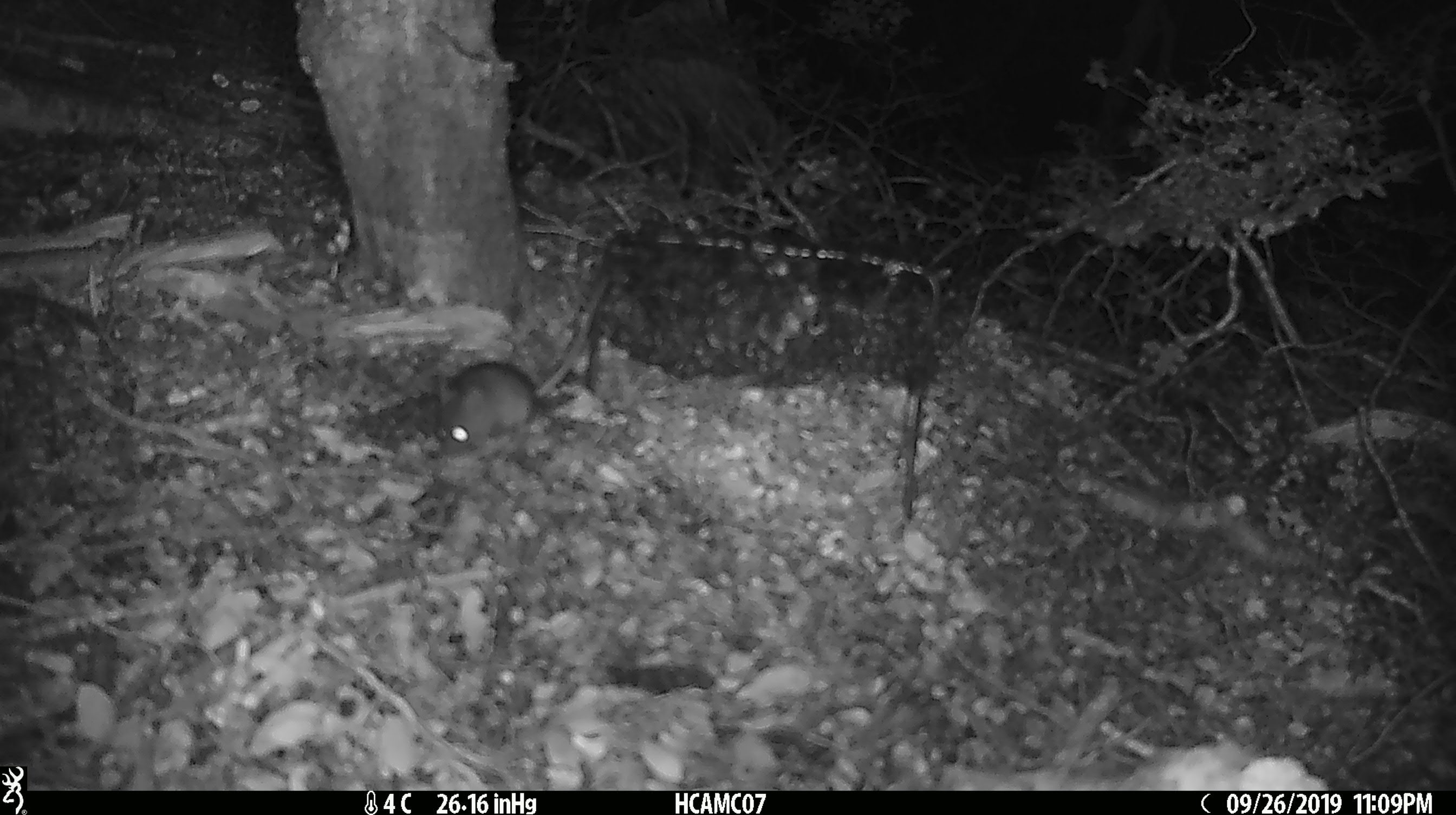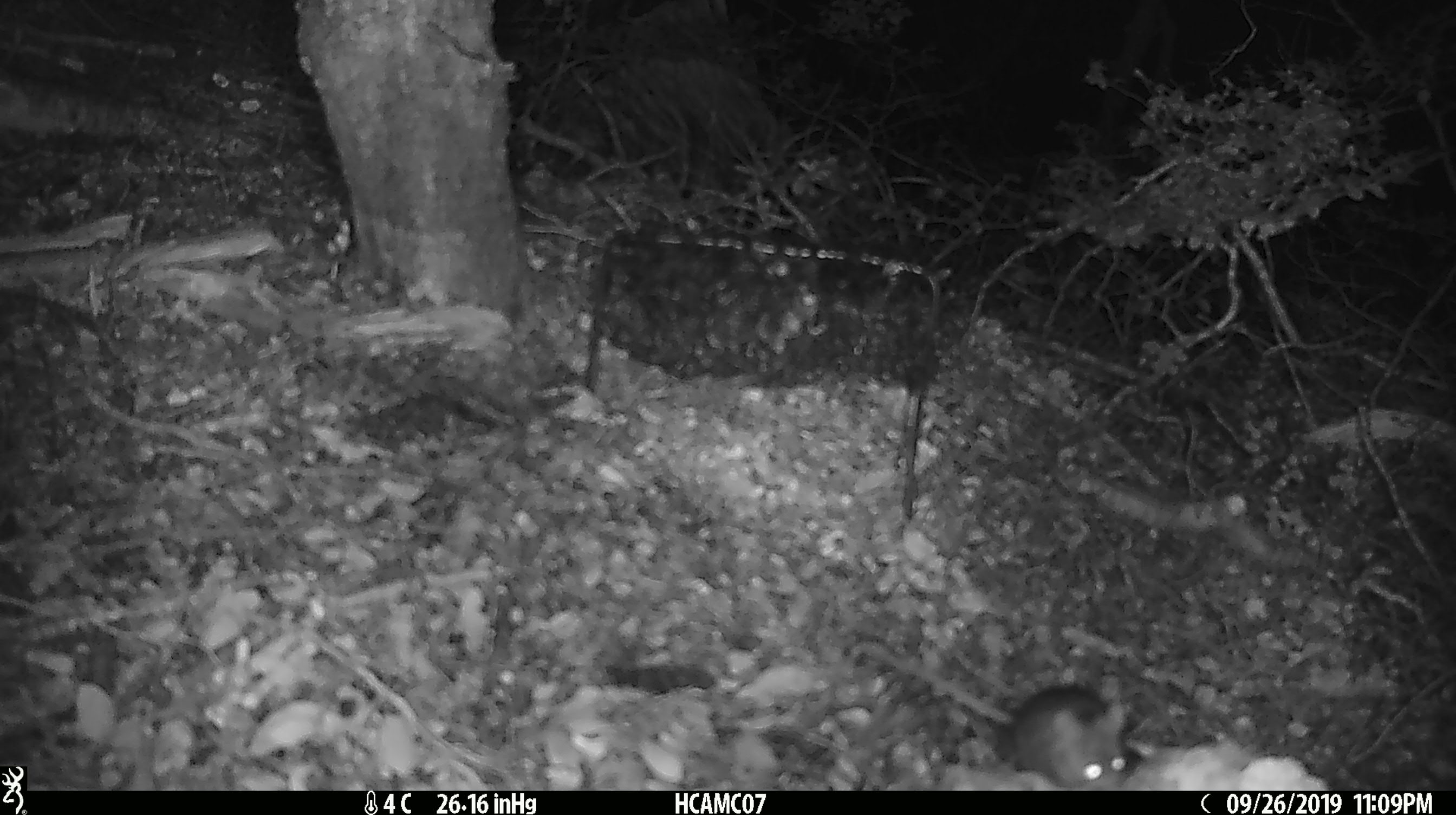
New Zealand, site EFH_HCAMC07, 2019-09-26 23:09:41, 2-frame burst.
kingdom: Animalia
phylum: Chordata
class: Mammalia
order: Rodentia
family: Muridae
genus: Mus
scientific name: Mus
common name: mouse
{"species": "mouse (Mus)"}